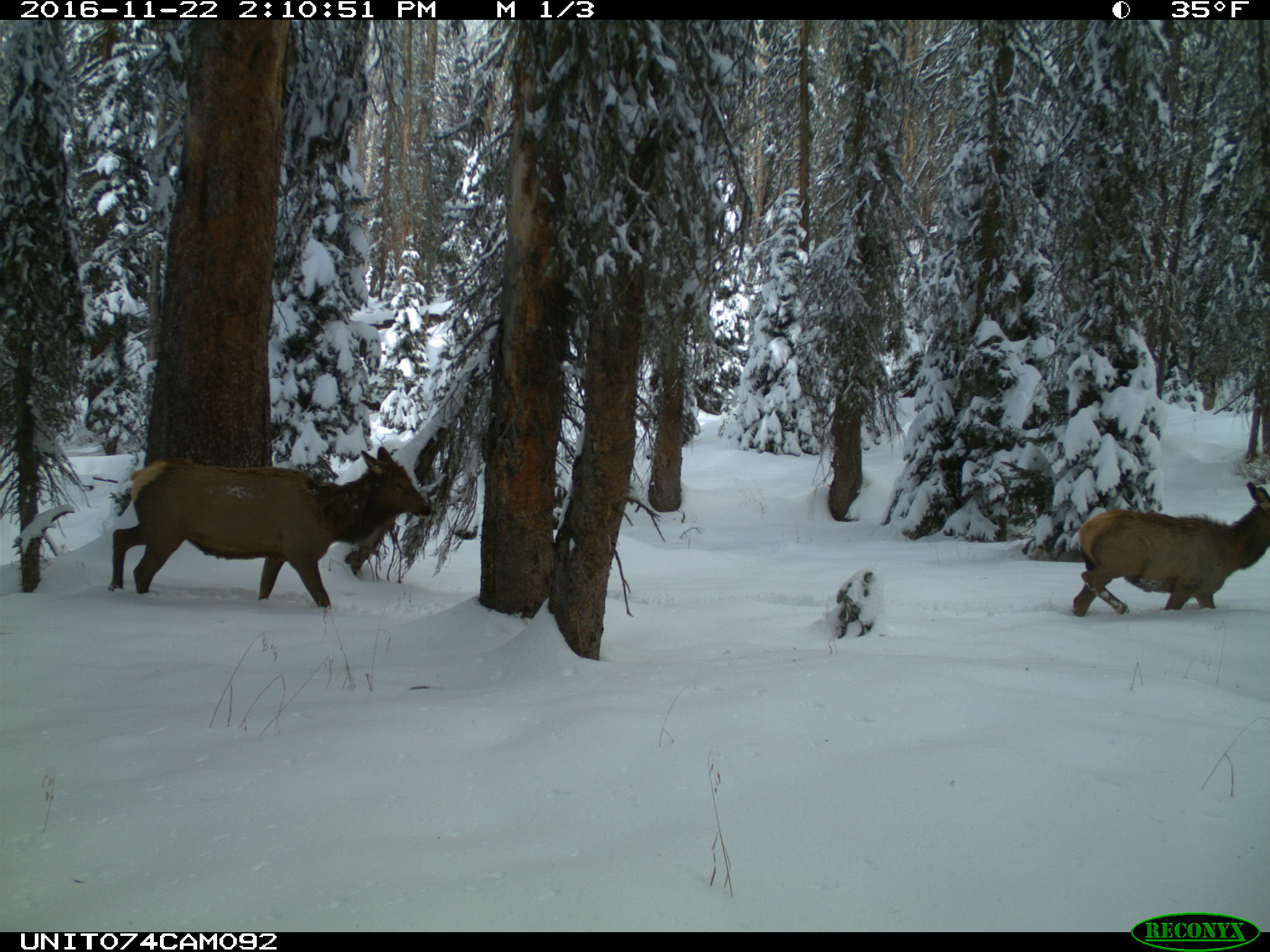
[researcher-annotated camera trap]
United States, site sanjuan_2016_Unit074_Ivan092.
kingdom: Animalia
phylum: Chordata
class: Mammalia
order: Artiodactyla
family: Cervidae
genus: Cervus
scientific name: Cervus elaphus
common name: red deer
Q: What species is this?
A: Cervus elaphus (red deer).